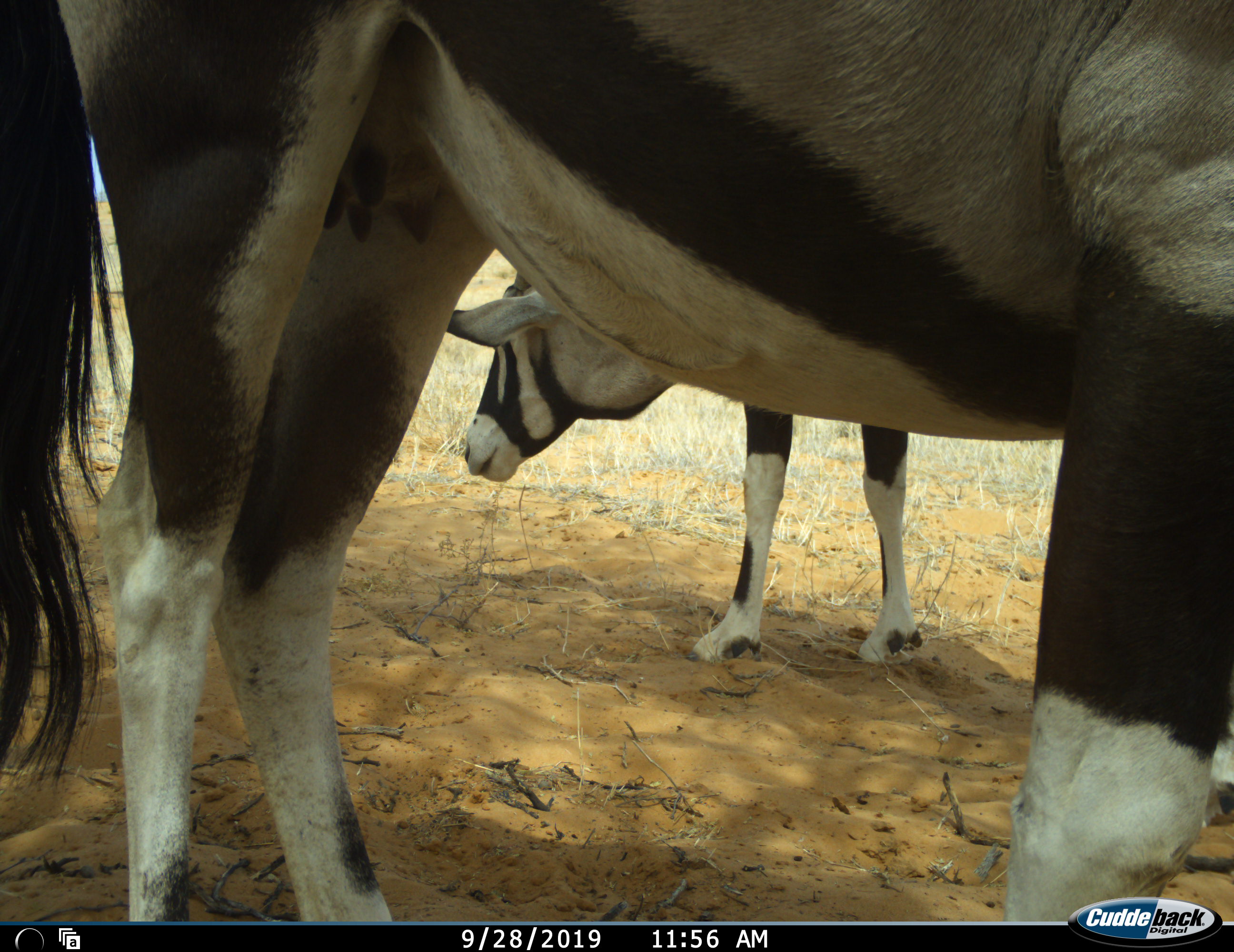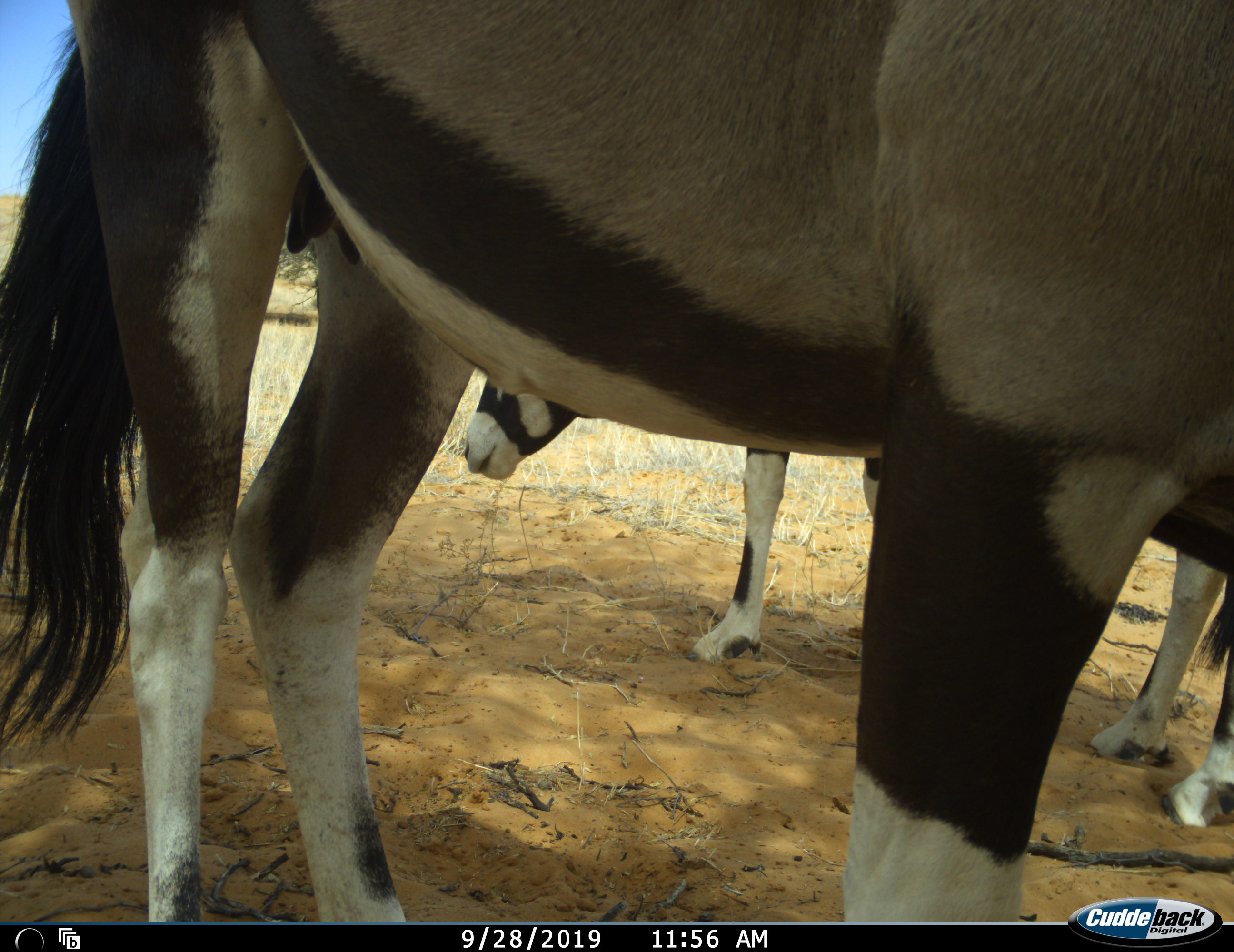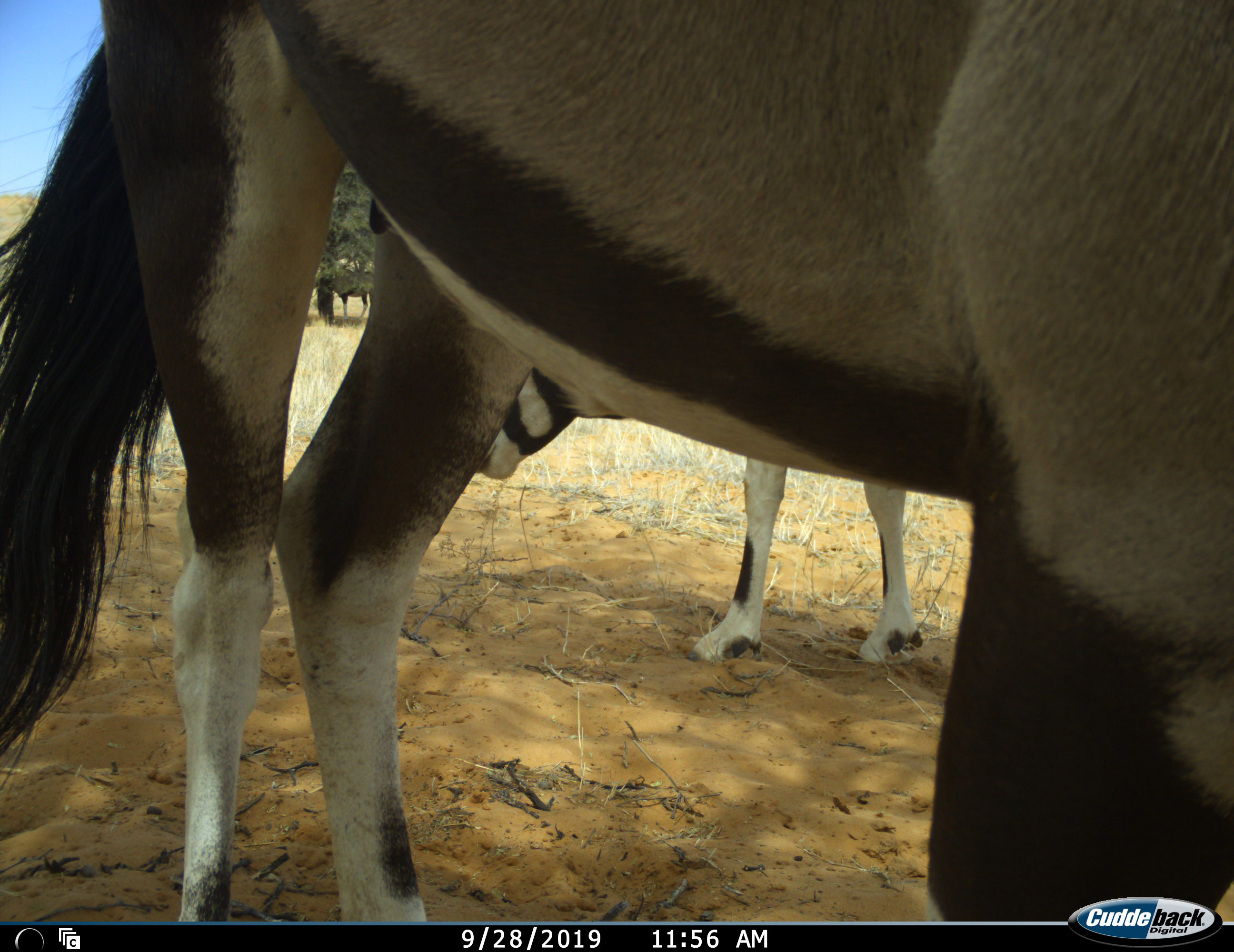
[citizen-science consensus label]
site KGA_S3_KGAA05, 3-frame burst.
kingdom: Animalia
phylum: Chordata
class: Mammalia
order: Artiodactyla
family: Bovidae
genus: Oryx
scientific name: Oryx gazella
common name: gemsbok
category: oryx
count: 2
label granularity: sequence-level